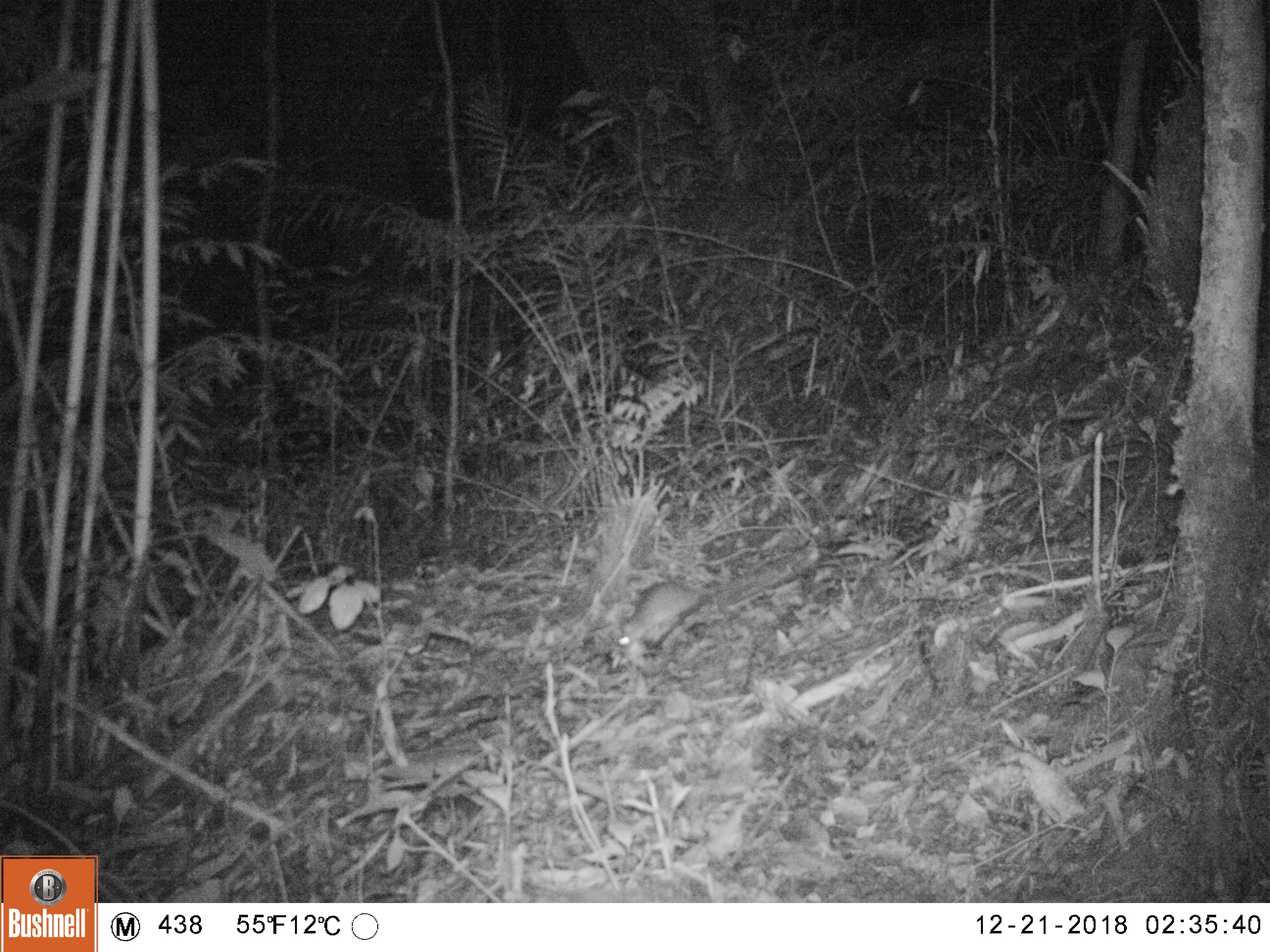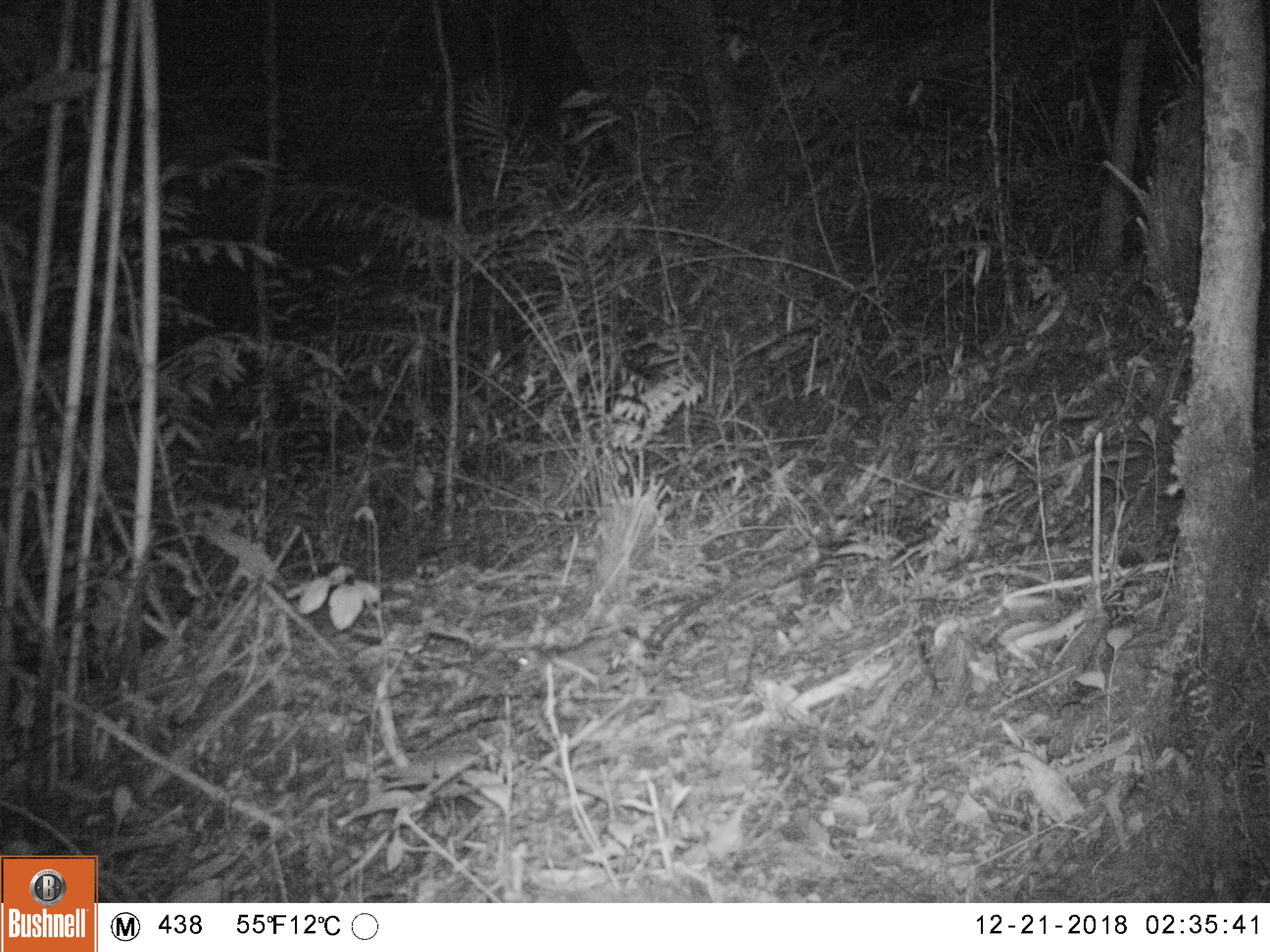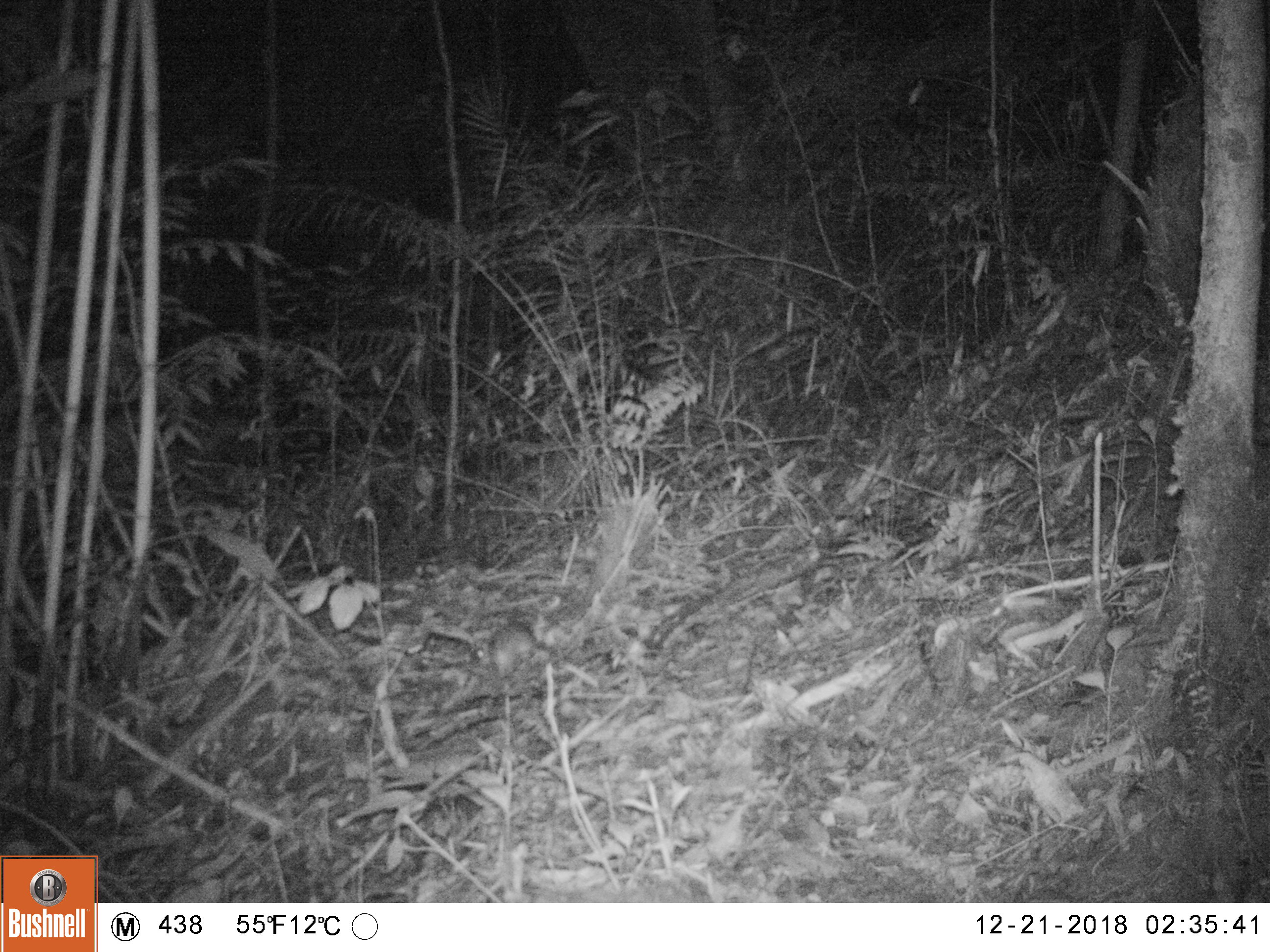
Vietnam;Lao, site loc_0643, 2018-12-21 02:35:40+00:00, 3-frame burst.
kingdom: Animalia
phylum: Chordata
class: Mammalia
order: Rodentia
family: Muridae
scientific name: Muridae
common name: old-world mice and rats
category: unidentified murid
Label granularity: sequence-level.